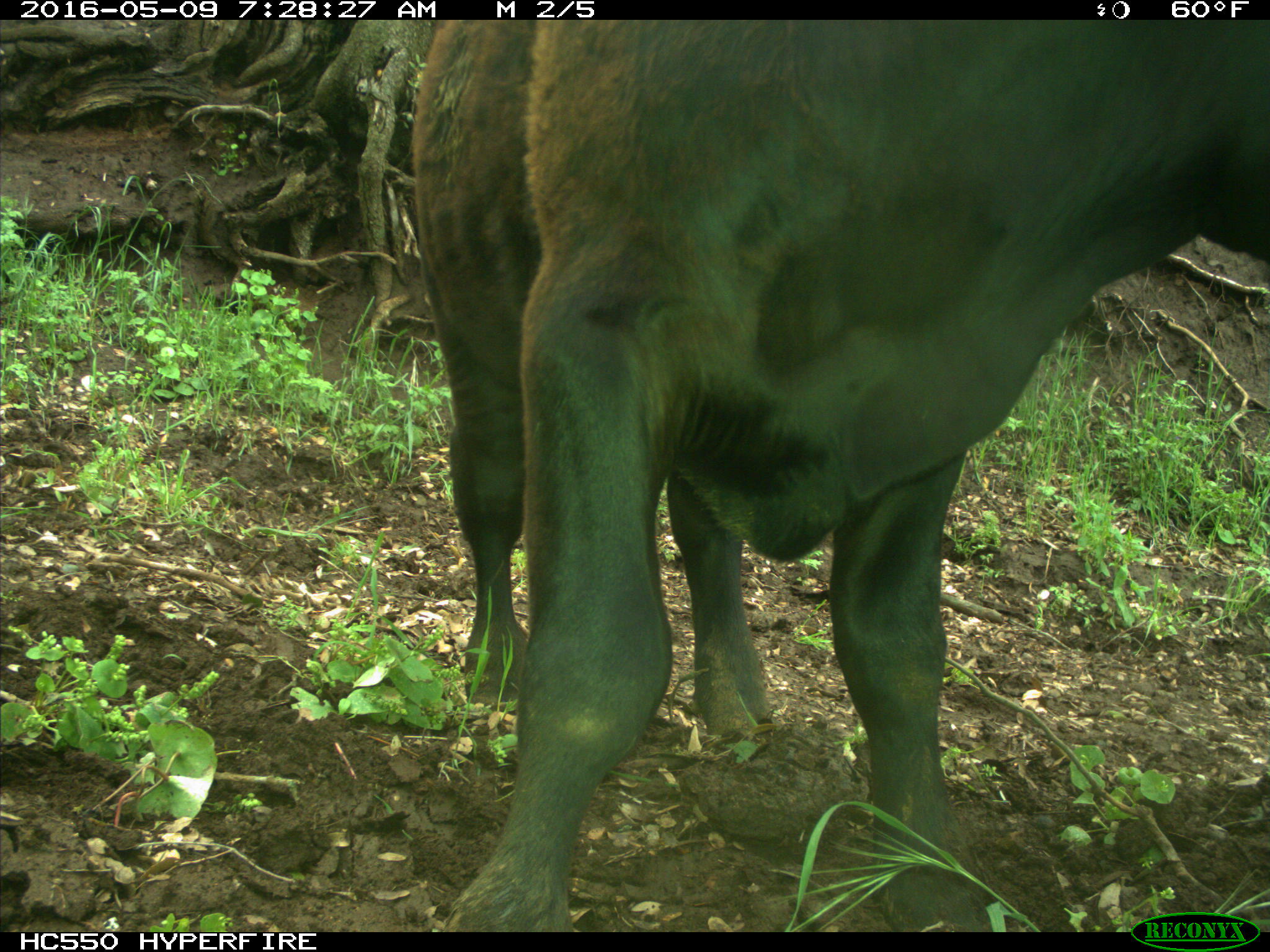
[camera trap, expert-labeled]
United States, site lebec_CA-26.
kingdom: Animalia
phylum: Chordata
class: Mammalia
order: Artiodactyla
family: Bovidae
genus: Bos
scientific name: Bos taurus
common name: domestic cow